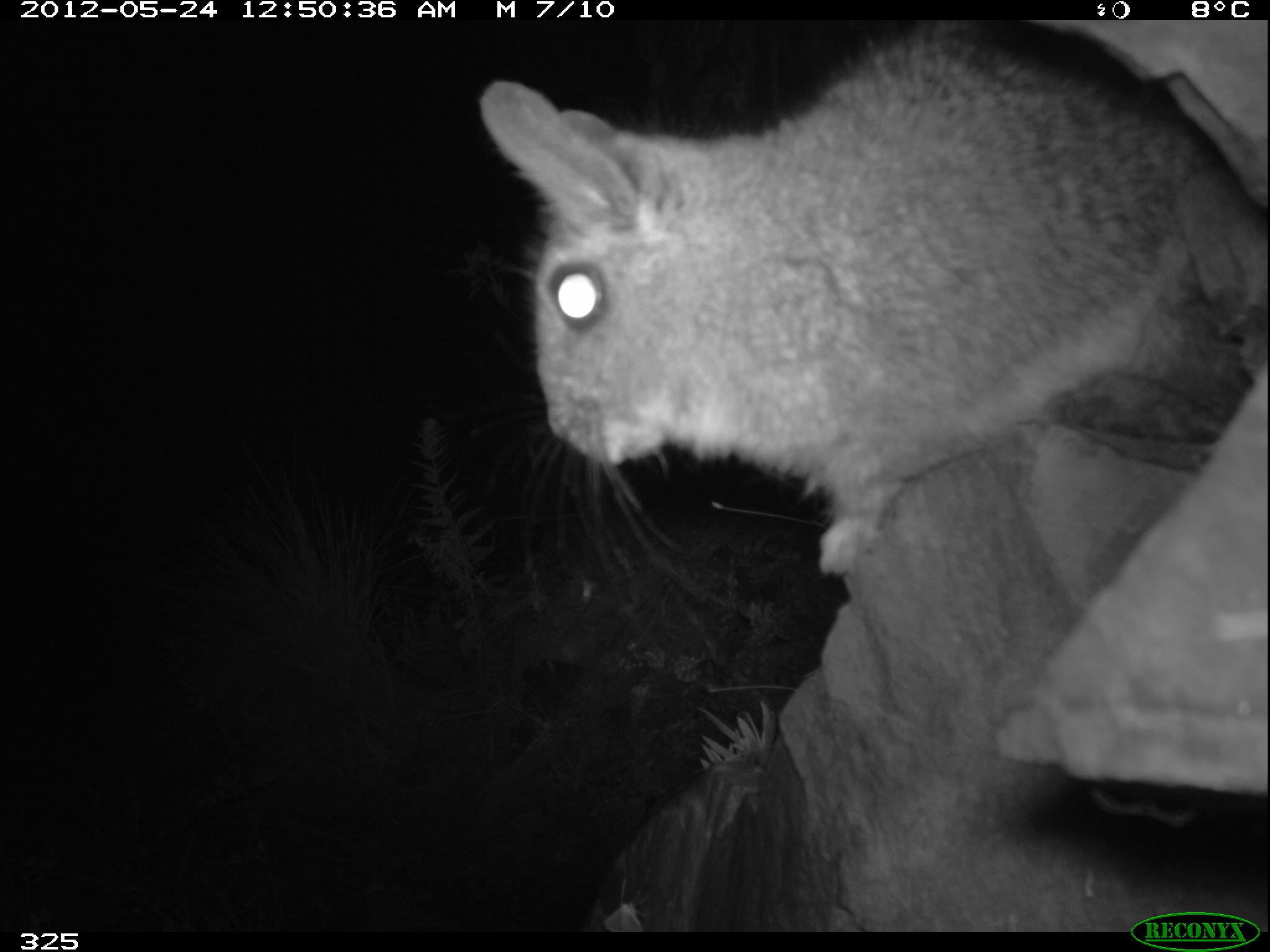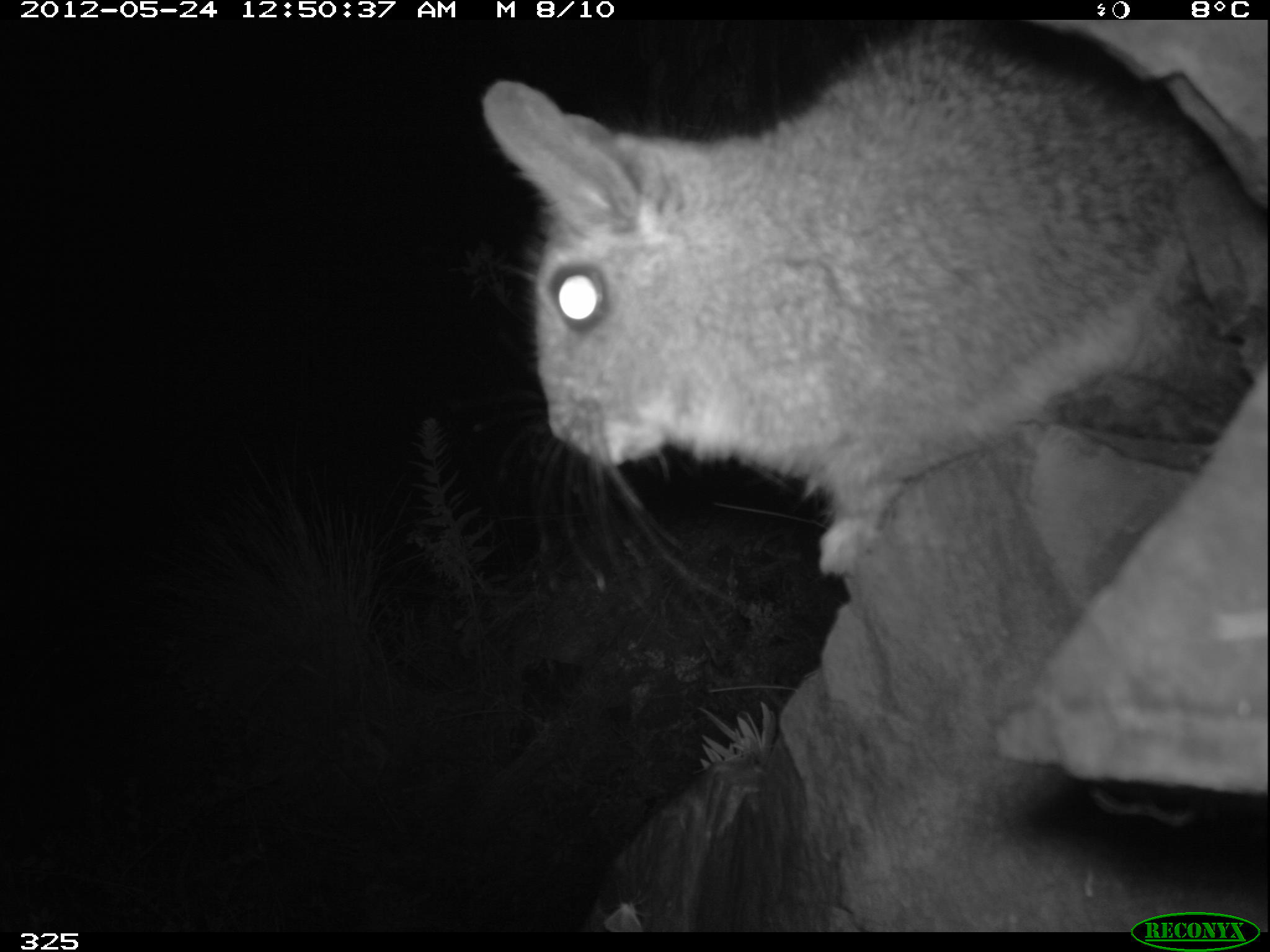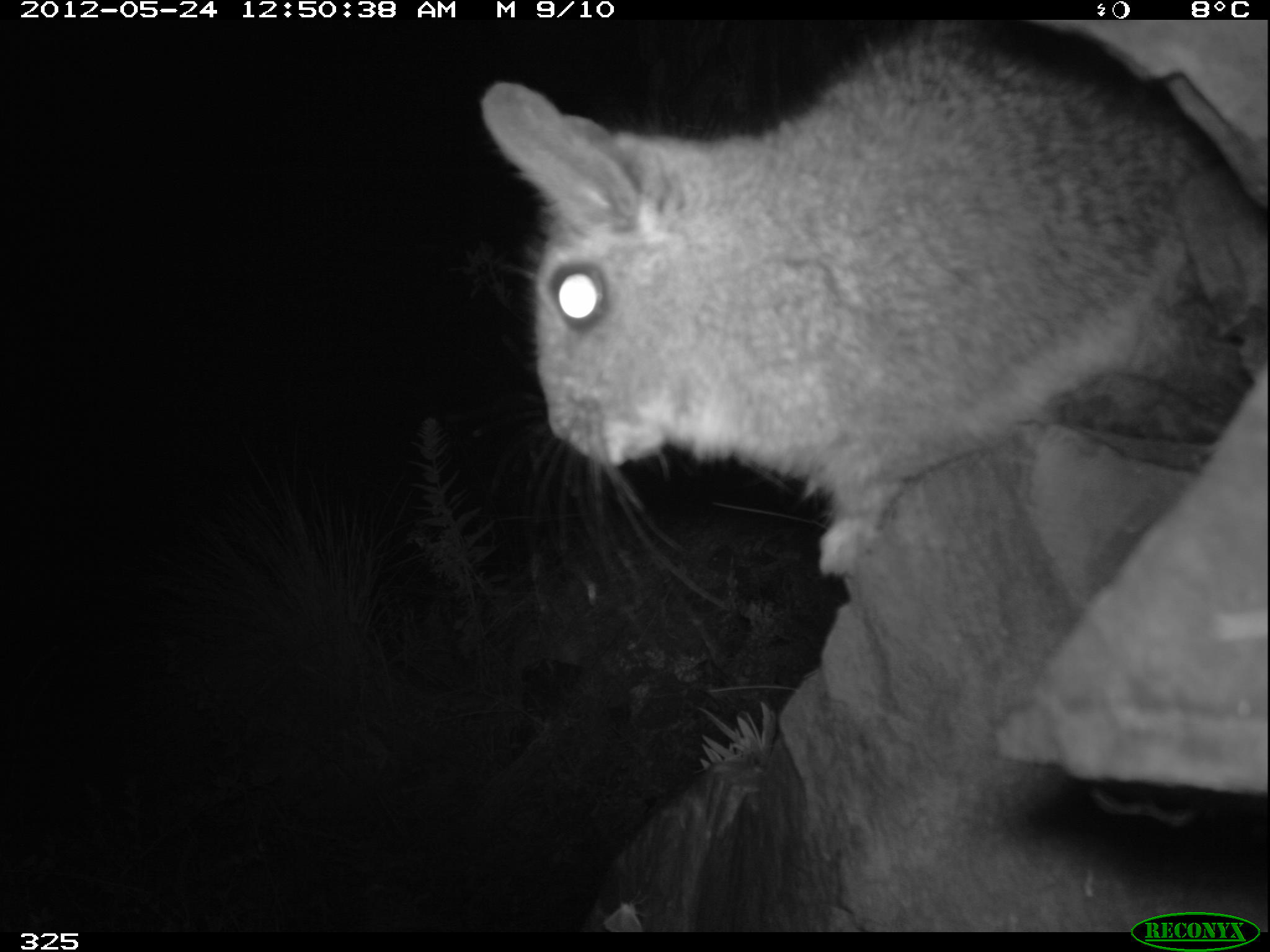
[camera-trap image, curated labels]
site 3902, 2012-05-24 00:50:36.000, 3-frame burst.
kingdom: Animalia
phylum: Chordata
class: Mammalia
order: Rodentia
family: Chinchillidae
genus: Lagidium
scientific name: Lagidium viscacia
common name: mountain viscacha